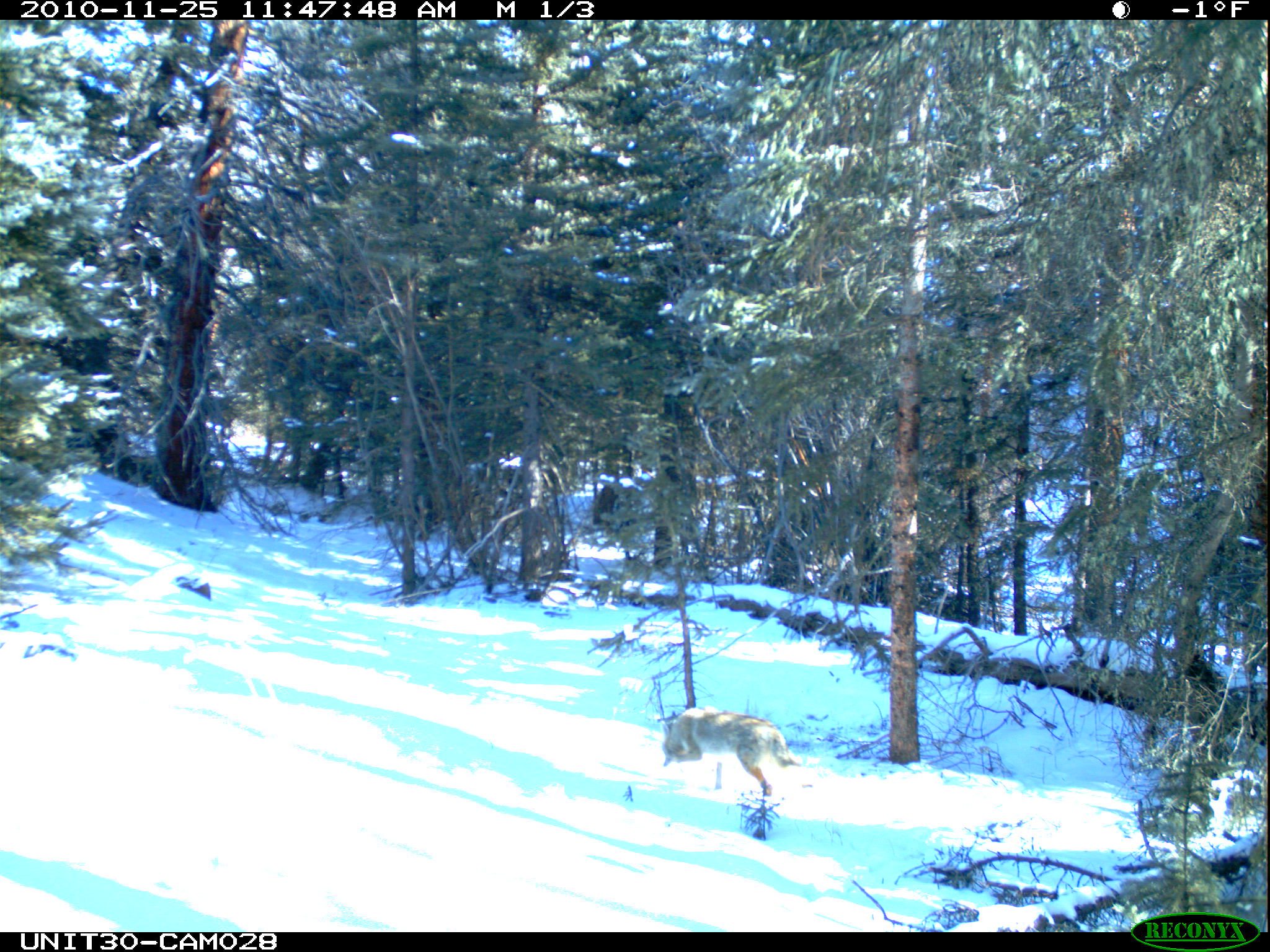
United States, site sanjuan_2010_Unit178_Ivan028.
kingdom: Animalia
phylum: Chordata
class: Mammalia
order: Carnivora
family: Canidae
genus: Canis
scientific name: Canis latrans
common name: coyote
Canis latrans (coyote).